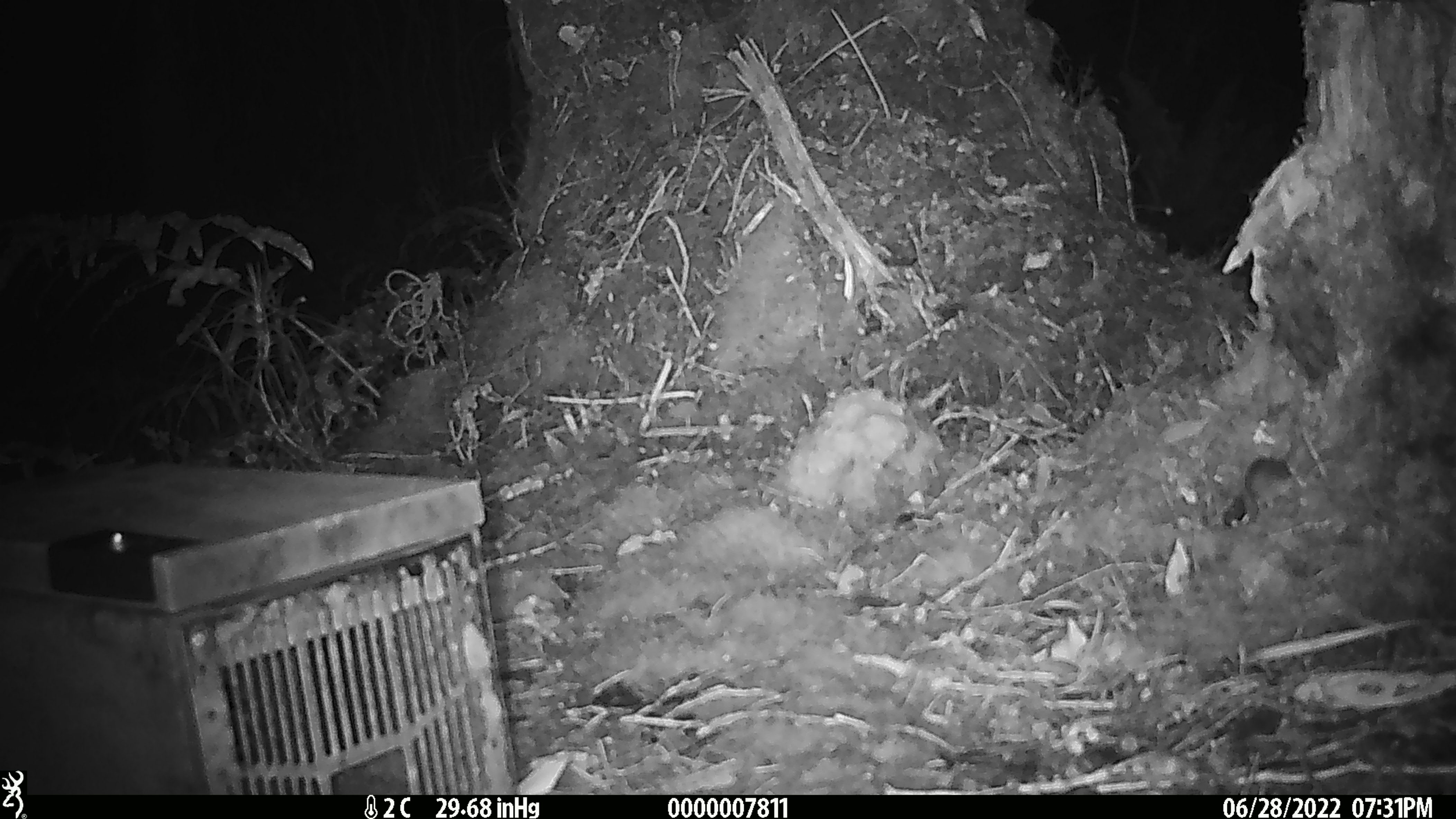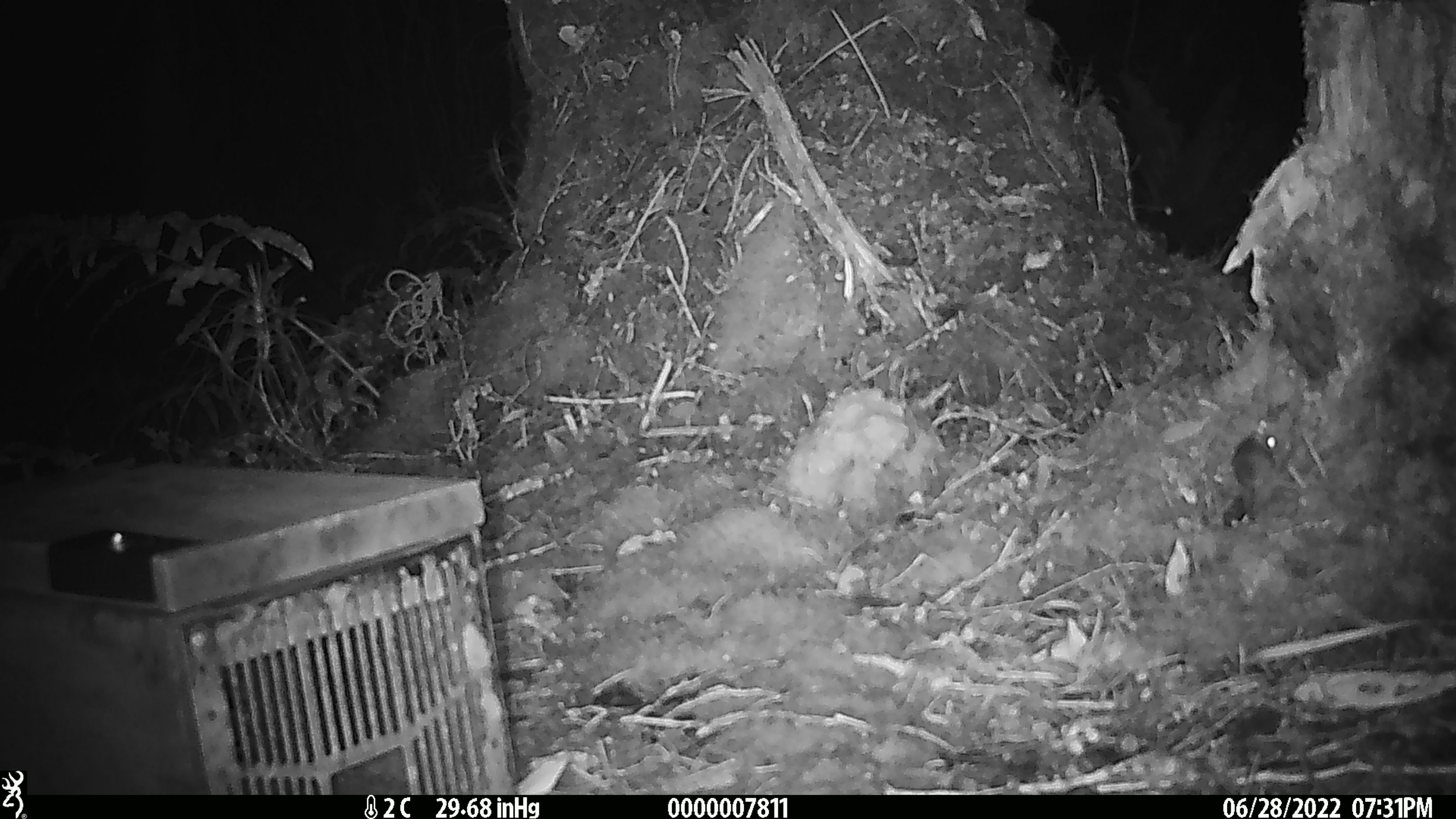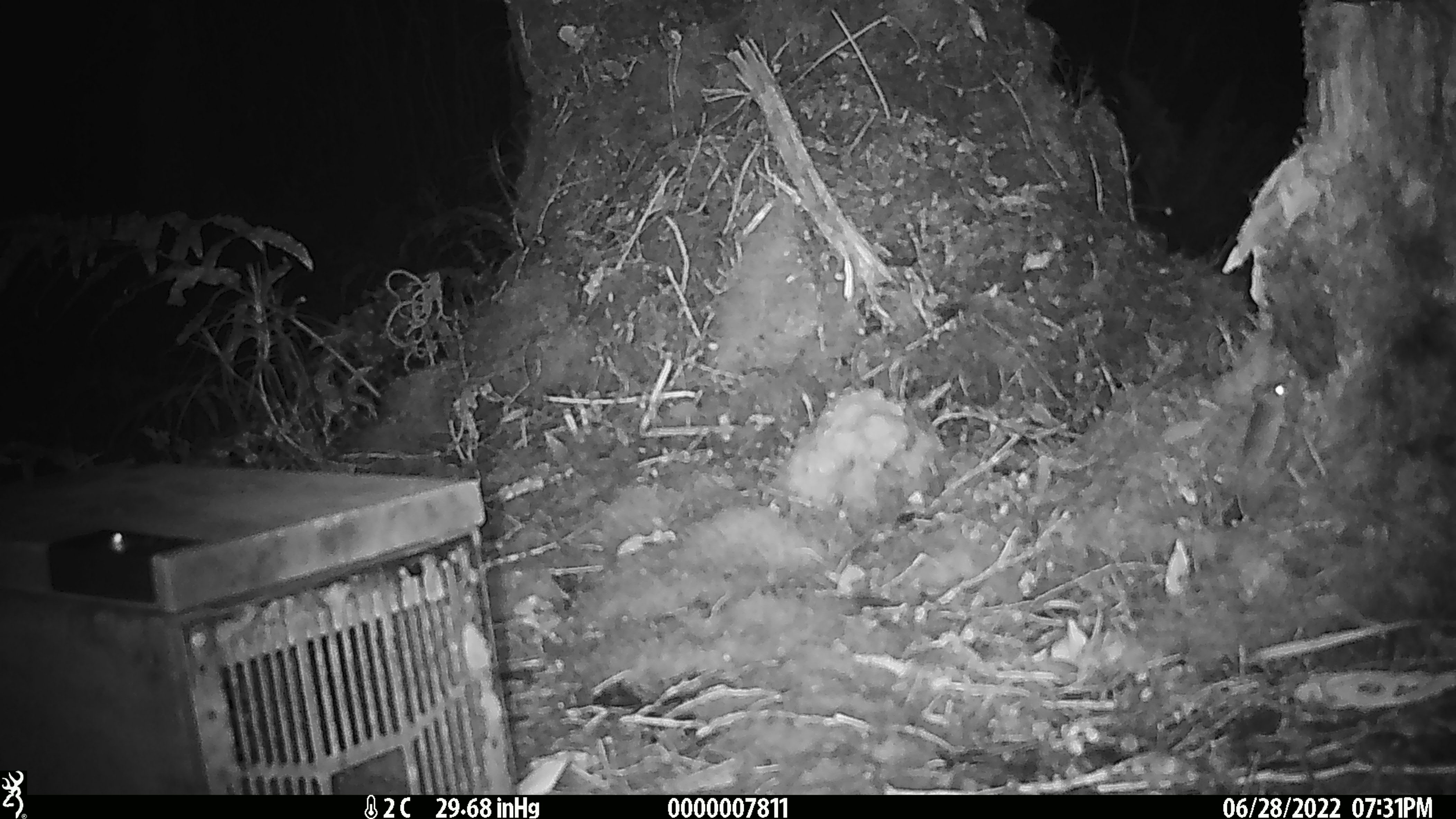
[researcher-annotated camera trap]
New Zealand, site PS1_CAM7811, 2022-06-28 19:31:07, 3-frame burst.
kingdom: Animalia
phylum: Chordata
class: Mammalia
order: Rodentia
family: Muridae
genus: Mus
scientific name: Mus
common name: mouse